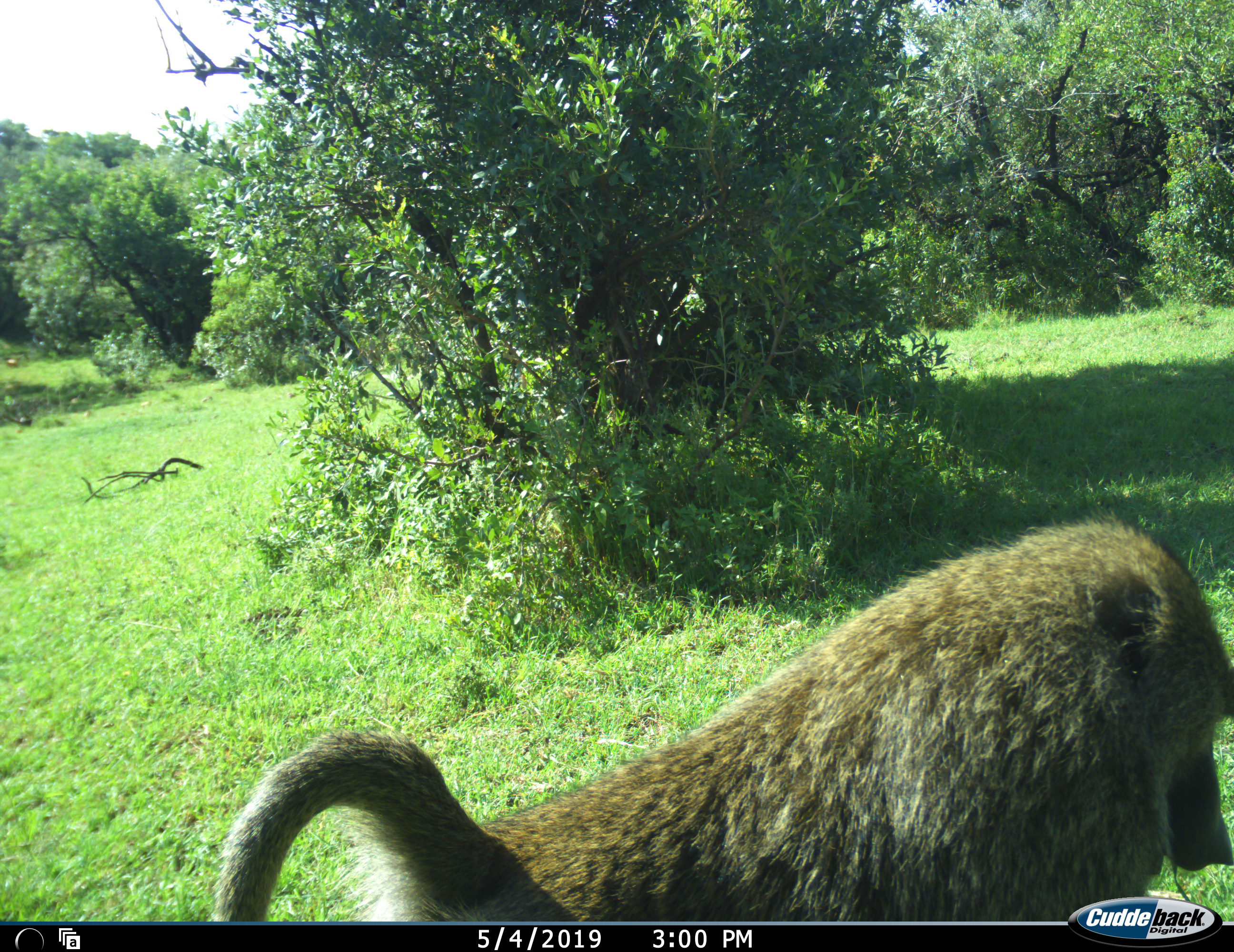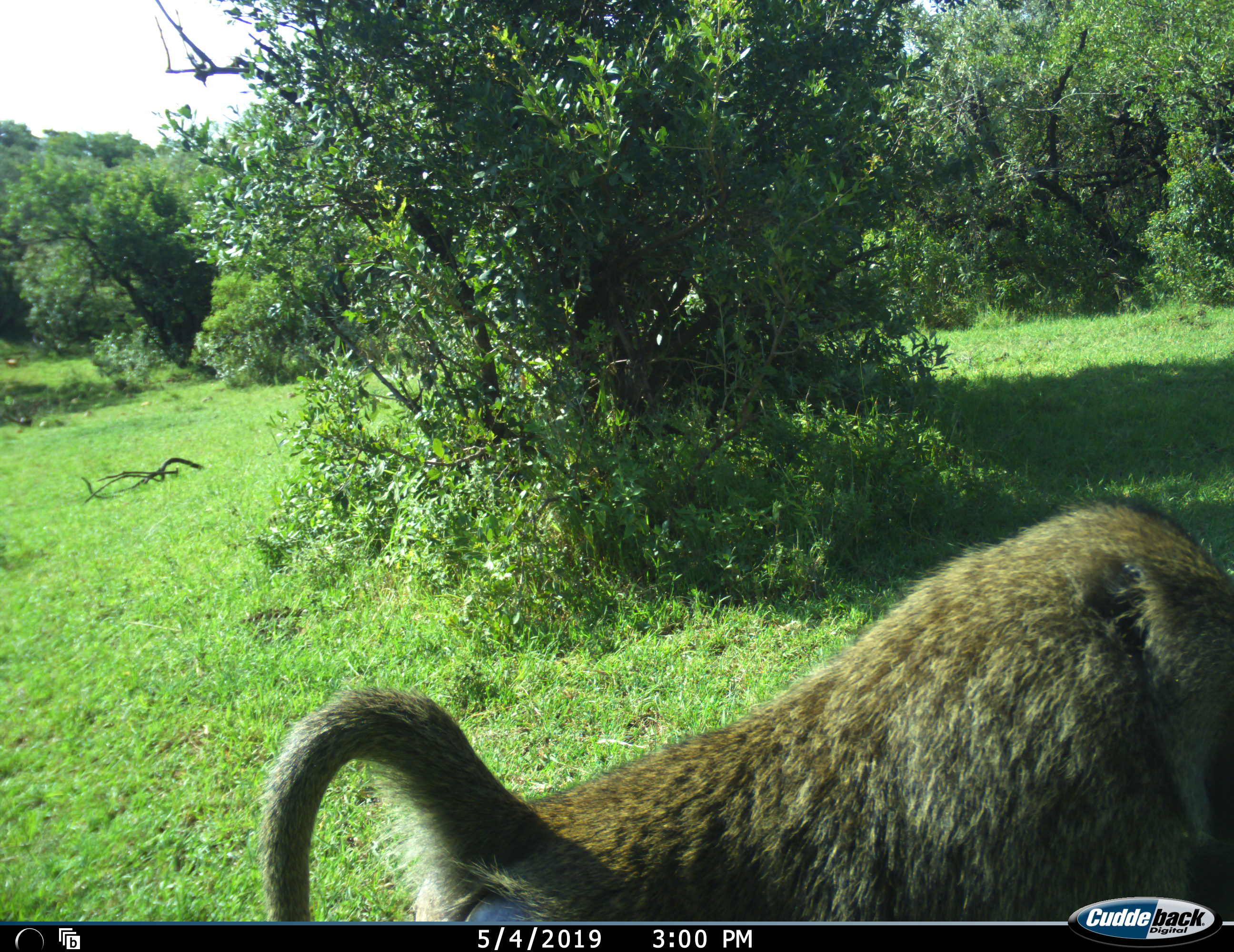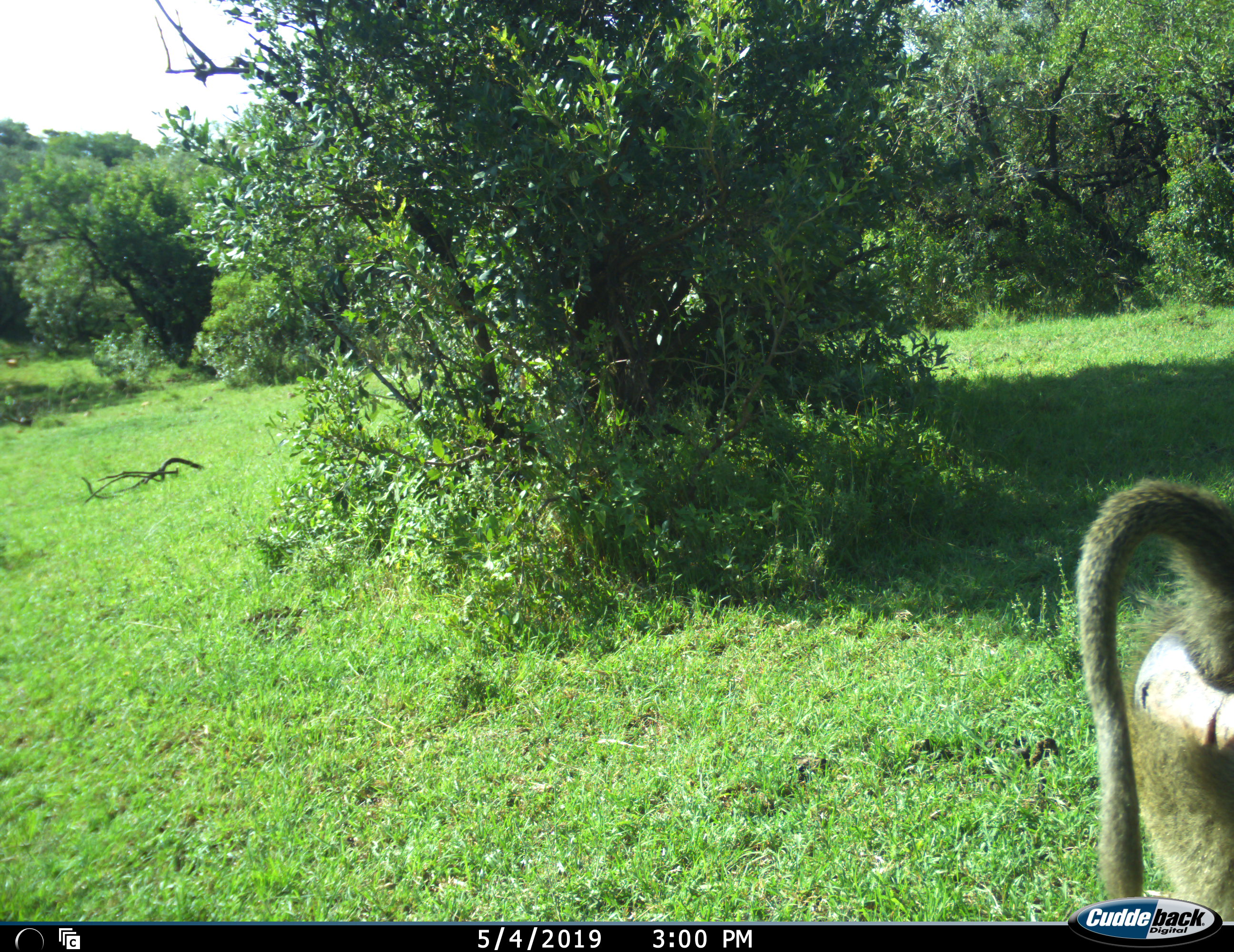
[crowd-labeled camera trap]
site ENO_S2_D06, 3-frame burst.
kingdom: Animalia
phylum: Chordata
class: Mammalia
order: Primates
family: Cercopithecidae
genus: Papio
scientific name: Papio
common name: baboon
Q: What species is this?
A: Baboon (Papio).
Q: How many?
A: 1.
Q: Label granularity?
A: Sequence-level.